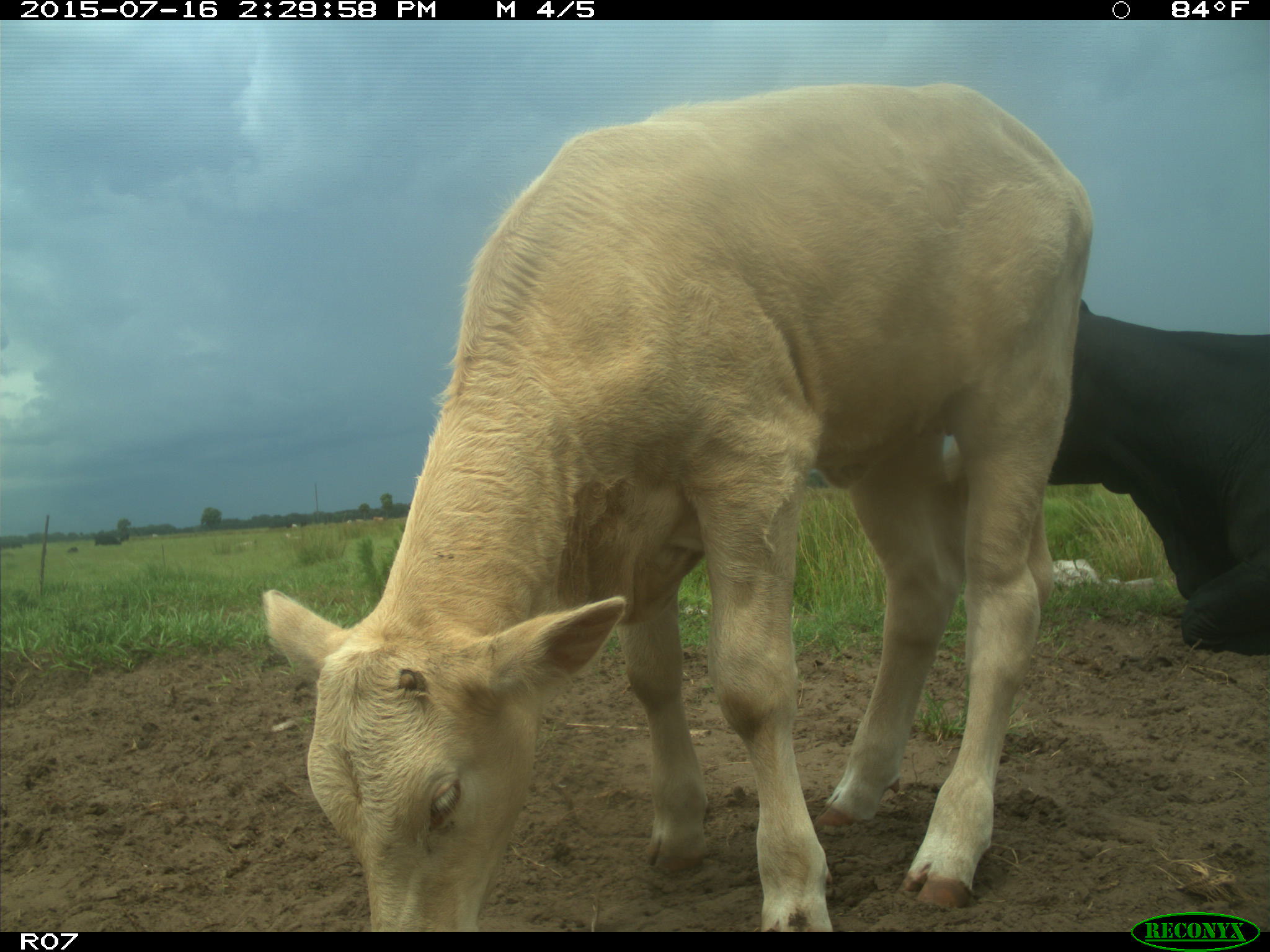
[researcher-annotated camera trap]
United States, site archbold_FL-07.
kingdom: Animalia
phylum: Chordata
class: Mammalia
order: Artiodactyla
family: Bovidae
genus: Bos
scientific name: Bos taurus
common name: domestic cow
Bos taurus (domestic cow).